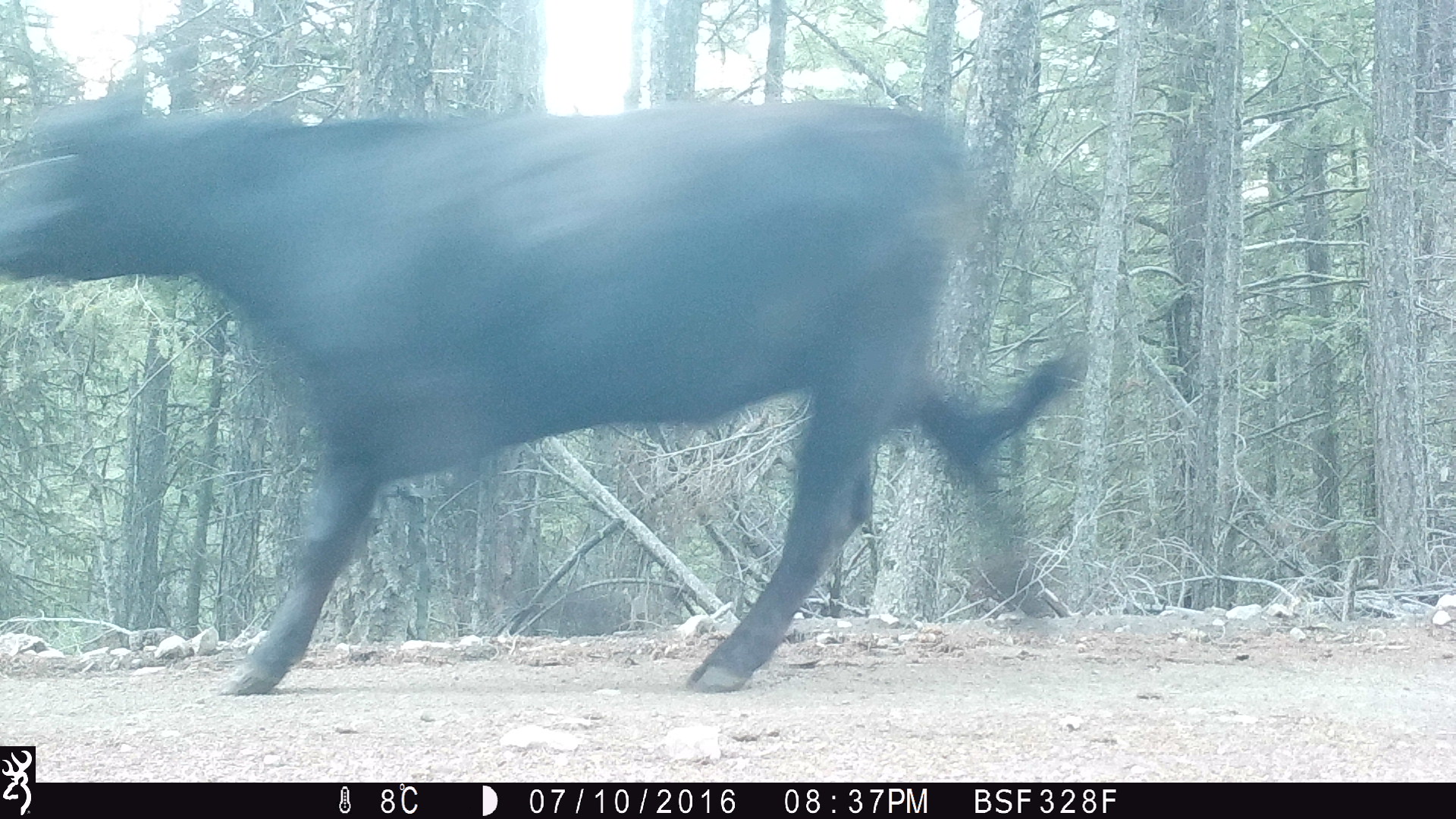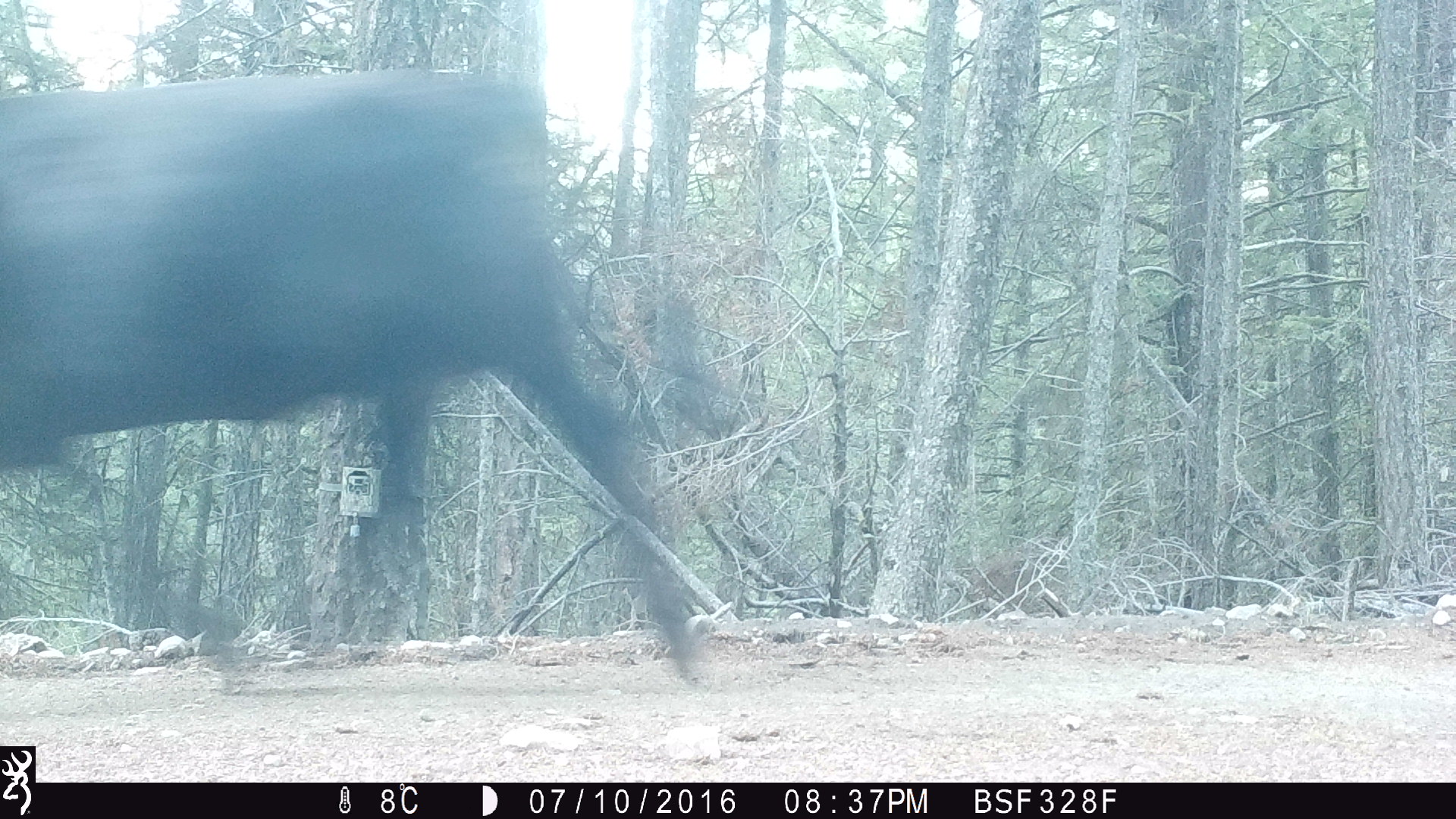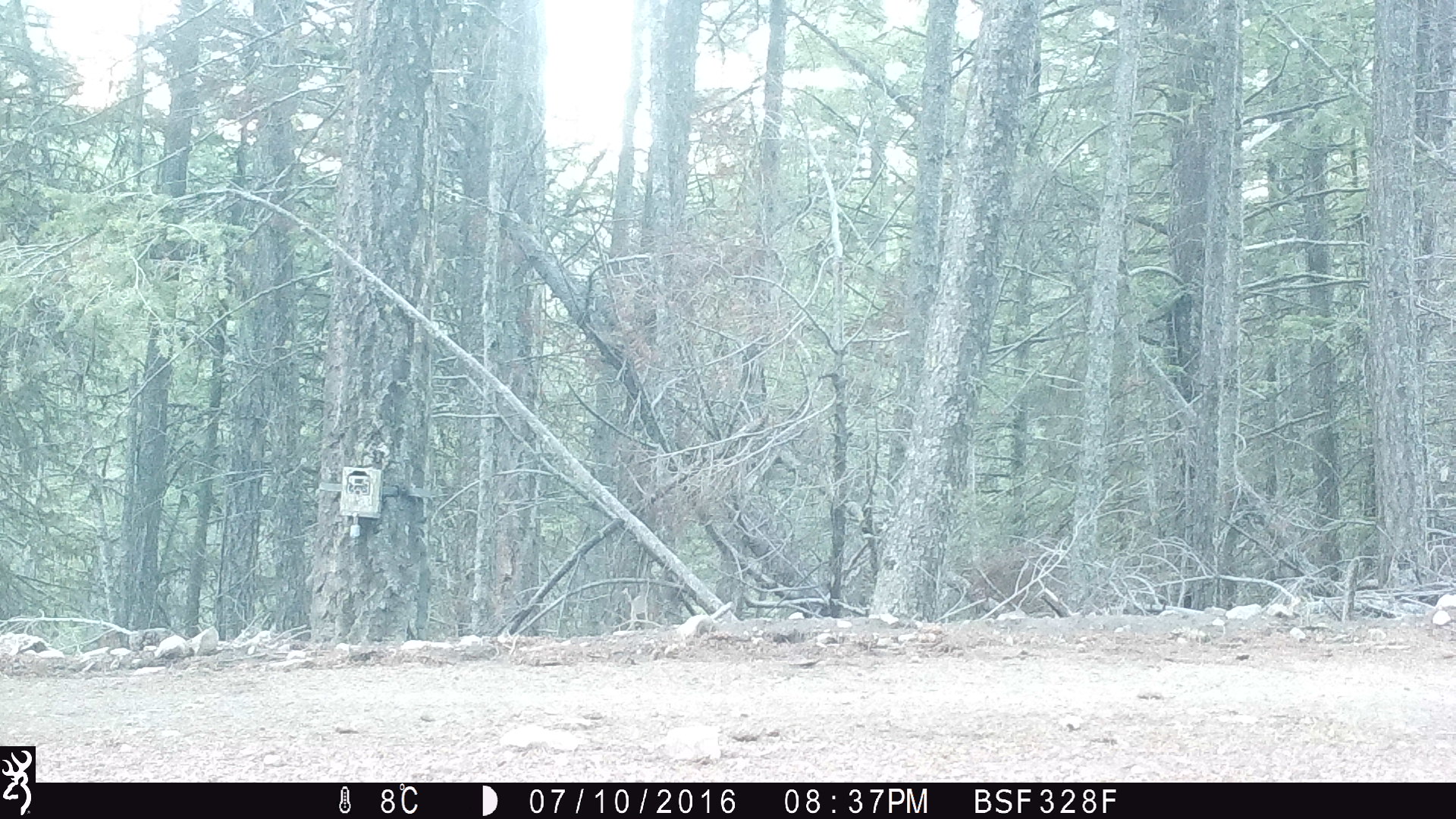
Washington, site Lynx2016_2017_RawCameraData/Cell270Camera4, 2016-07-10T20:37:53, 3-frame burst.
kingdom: Animalia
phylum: Chordata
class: Mammalia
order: Artiodactyla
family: Bovidae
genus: Bos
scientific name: Bos taurus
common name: domestic cattle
Domestic cattle (Bos taurus). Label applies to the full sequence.